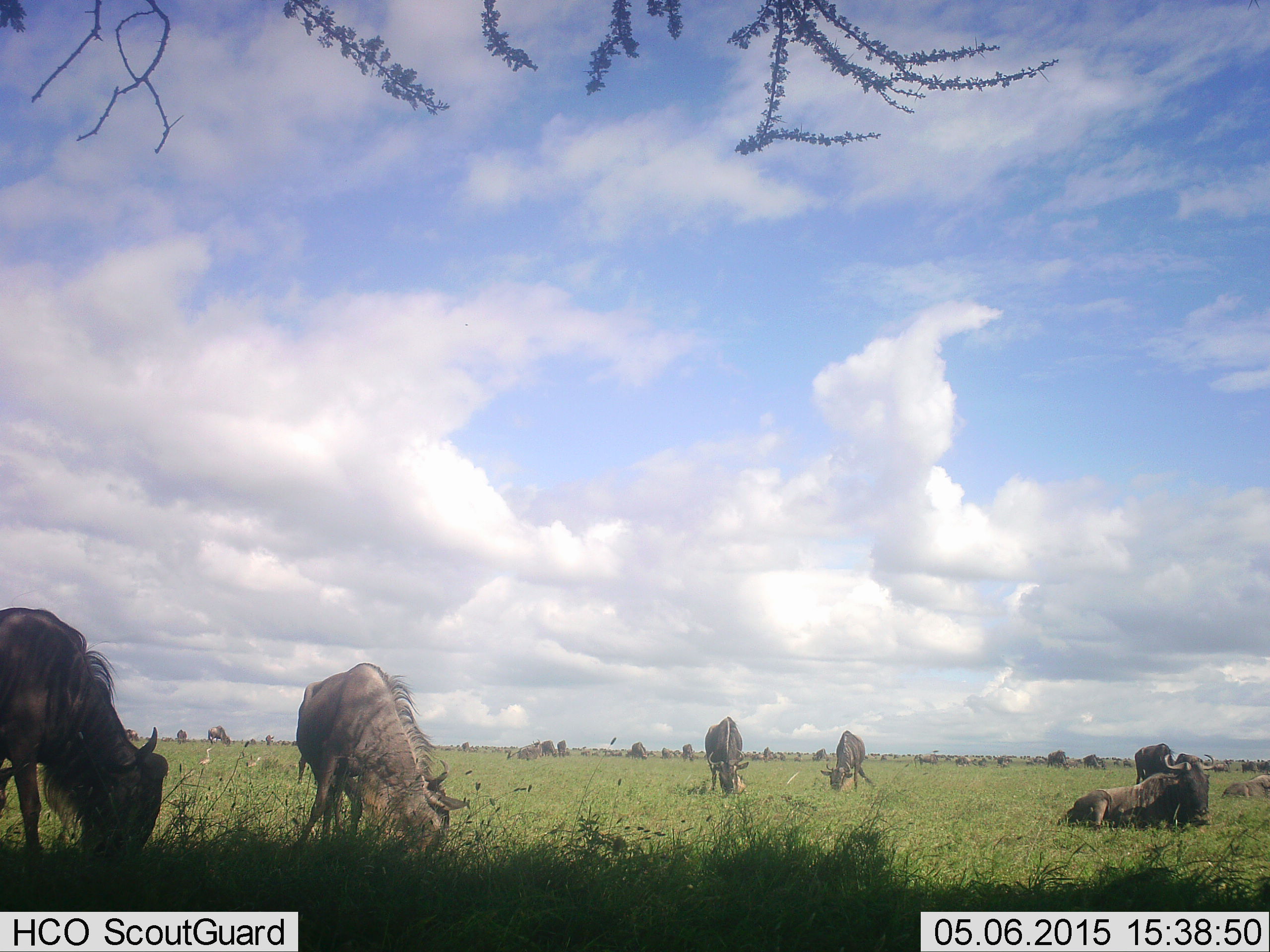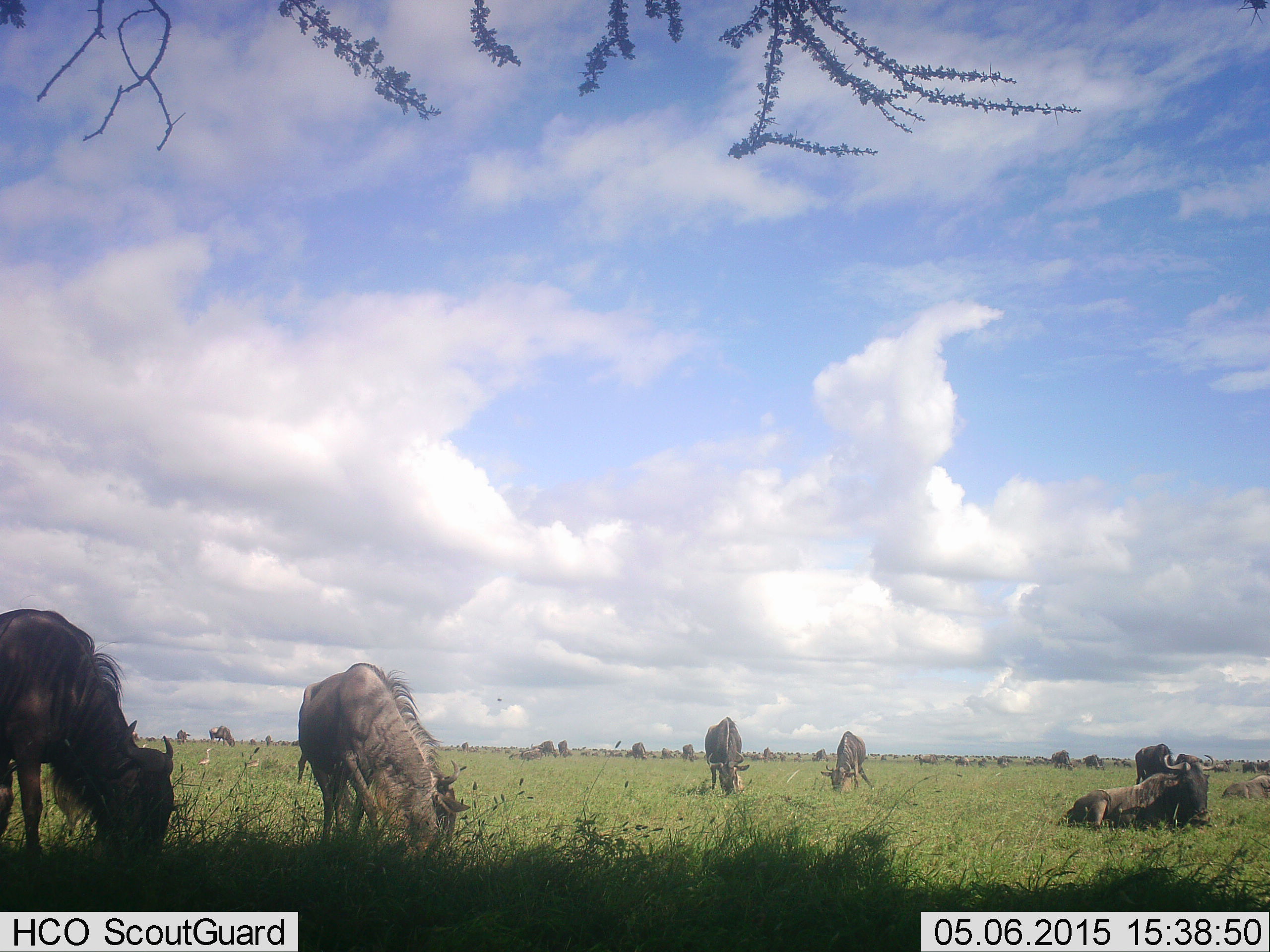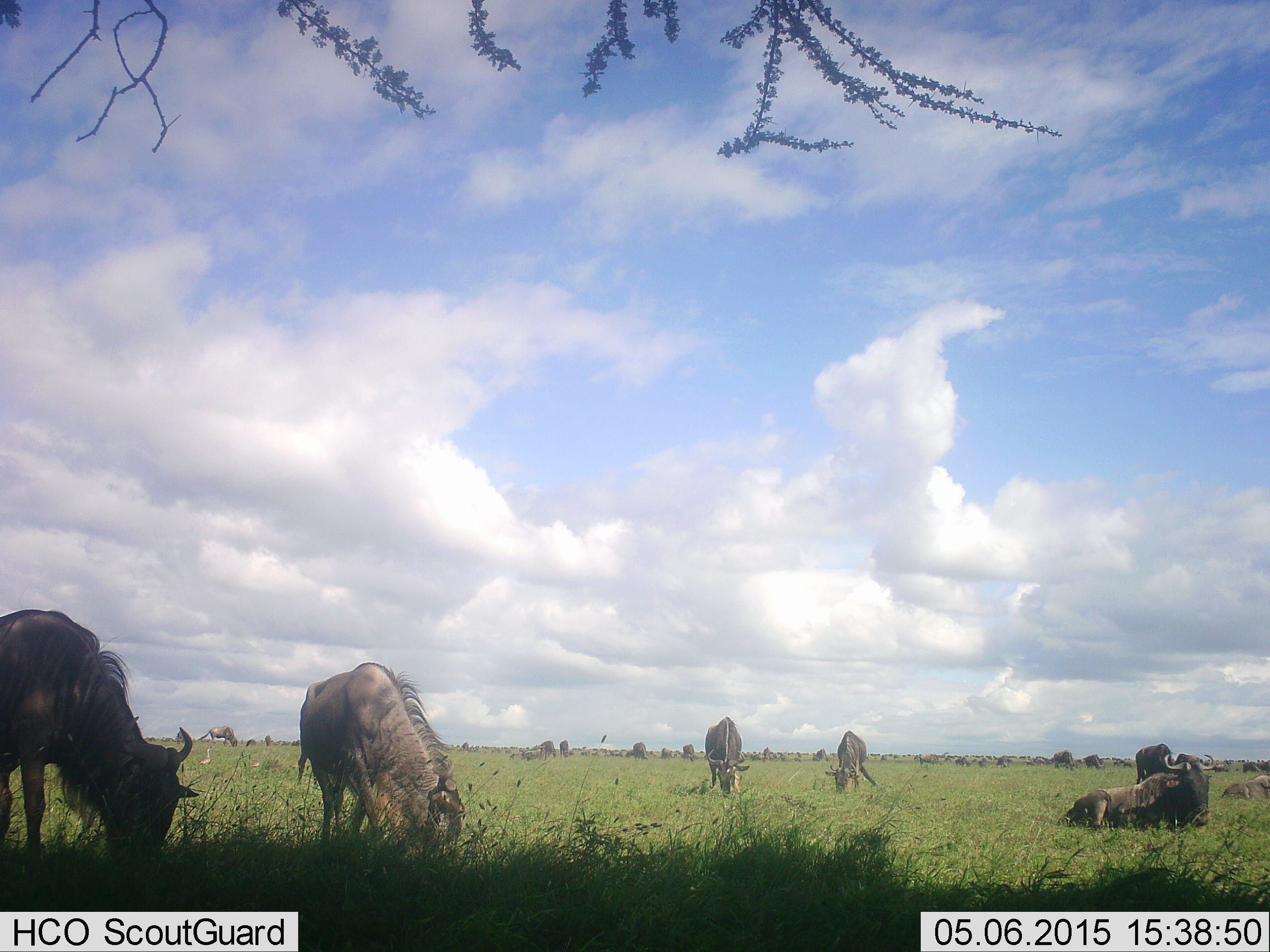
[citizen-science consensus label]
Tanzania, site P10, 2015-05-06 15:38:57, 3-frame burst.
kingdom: Animalia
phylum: Chordata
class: Mammalia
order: Artiodactyla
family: Bovidae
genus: Connochaetes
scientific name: Connochaetes taurinus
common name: blue wildebeest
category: wildebeest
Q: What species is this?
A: Wildebeest (blue wildebeest) (Connochaetes taurinus).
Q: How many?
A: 11-50.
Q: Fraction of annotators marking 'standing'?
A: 40%.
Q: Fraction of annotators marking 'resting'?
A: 80%.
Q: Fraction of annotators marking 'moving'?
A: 30%.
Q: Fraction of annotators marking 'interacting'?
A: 10%.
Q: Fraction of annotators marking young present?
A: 10%.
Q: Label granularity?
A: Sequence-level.